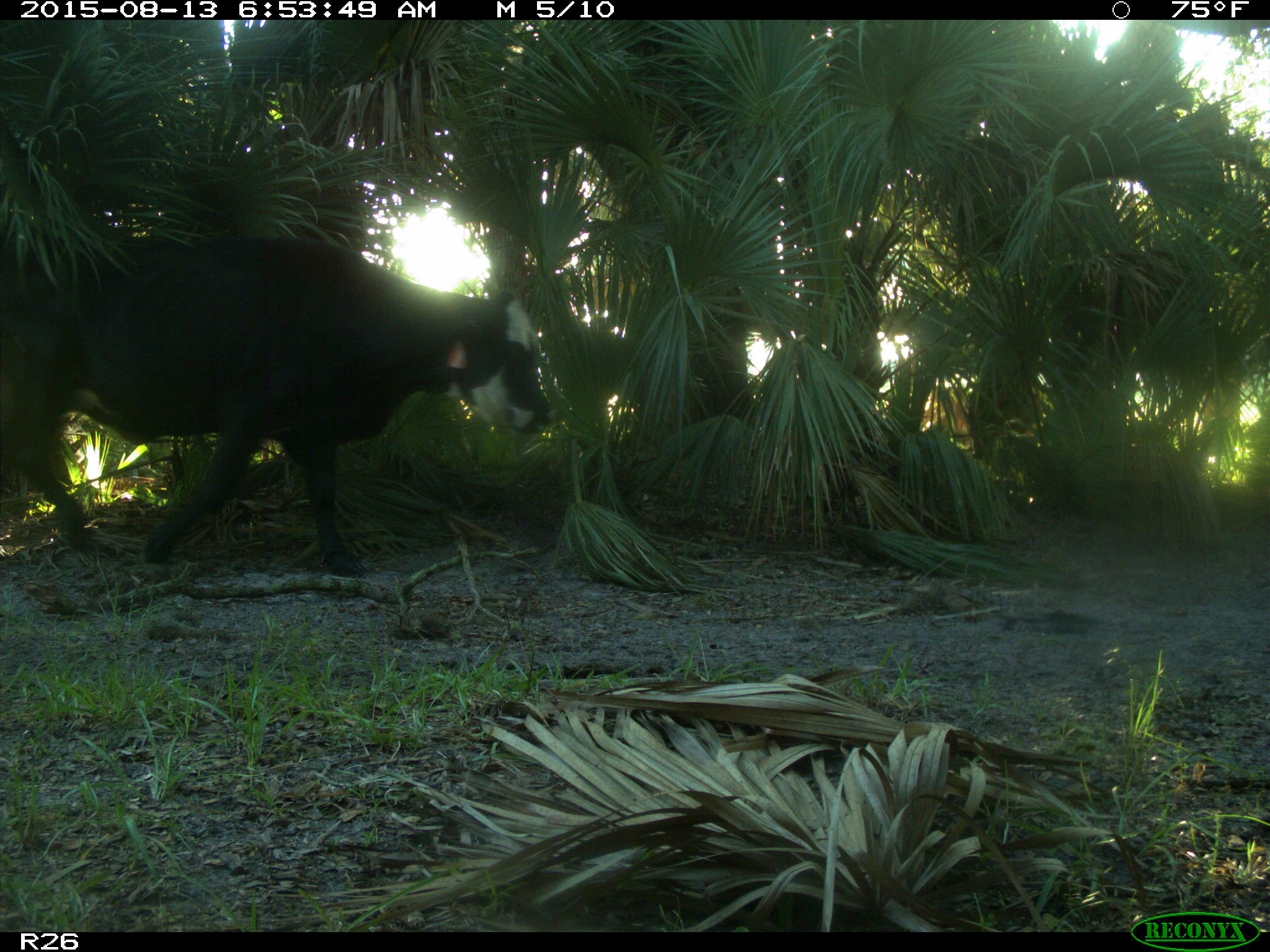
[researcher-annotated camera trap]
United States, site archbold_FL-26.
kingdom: Animalia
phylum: Chordata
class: Mammalia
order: Artiodactyla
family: Bovidae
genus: Bos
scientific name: Bos taurus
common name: domestic cow